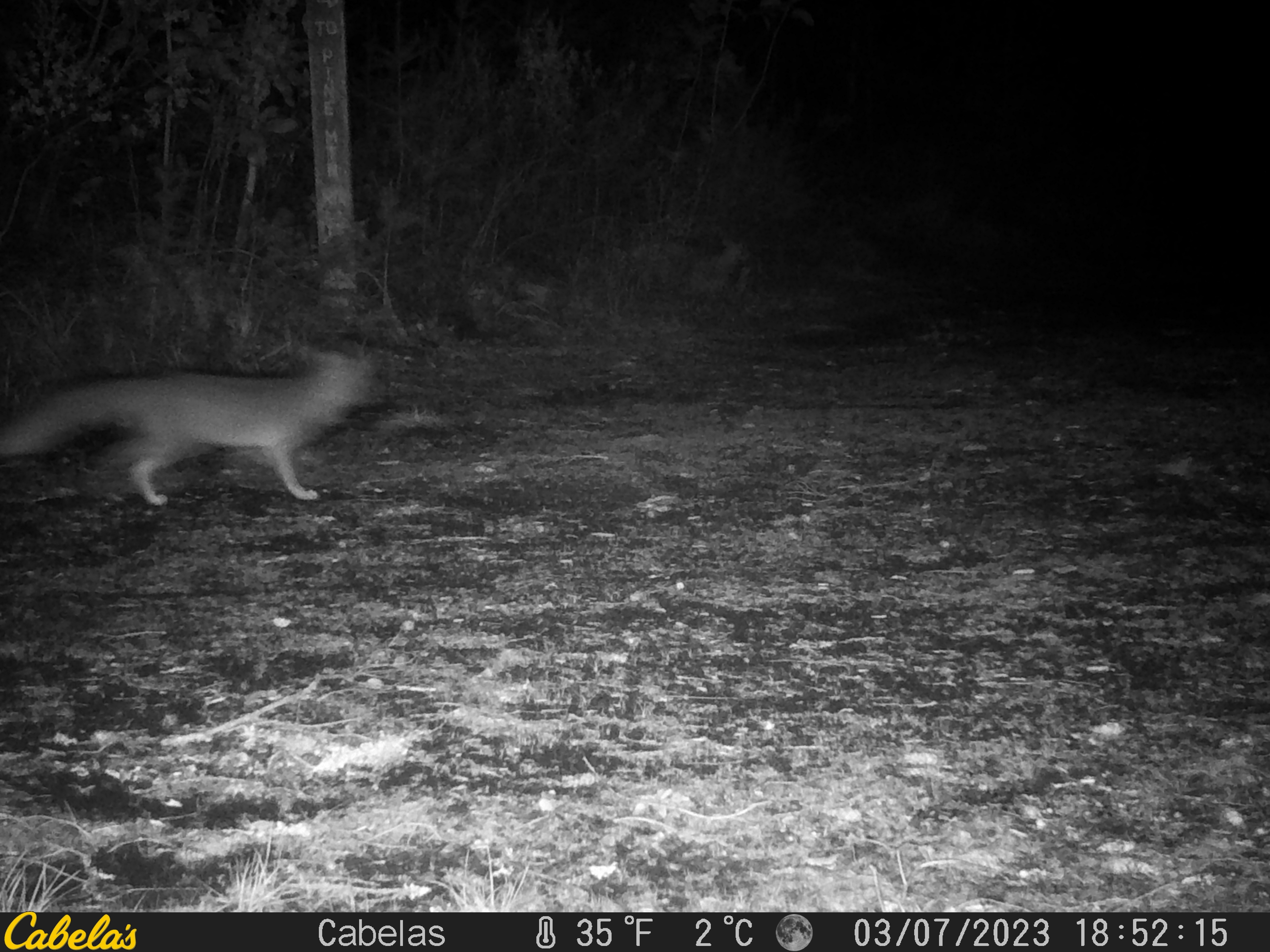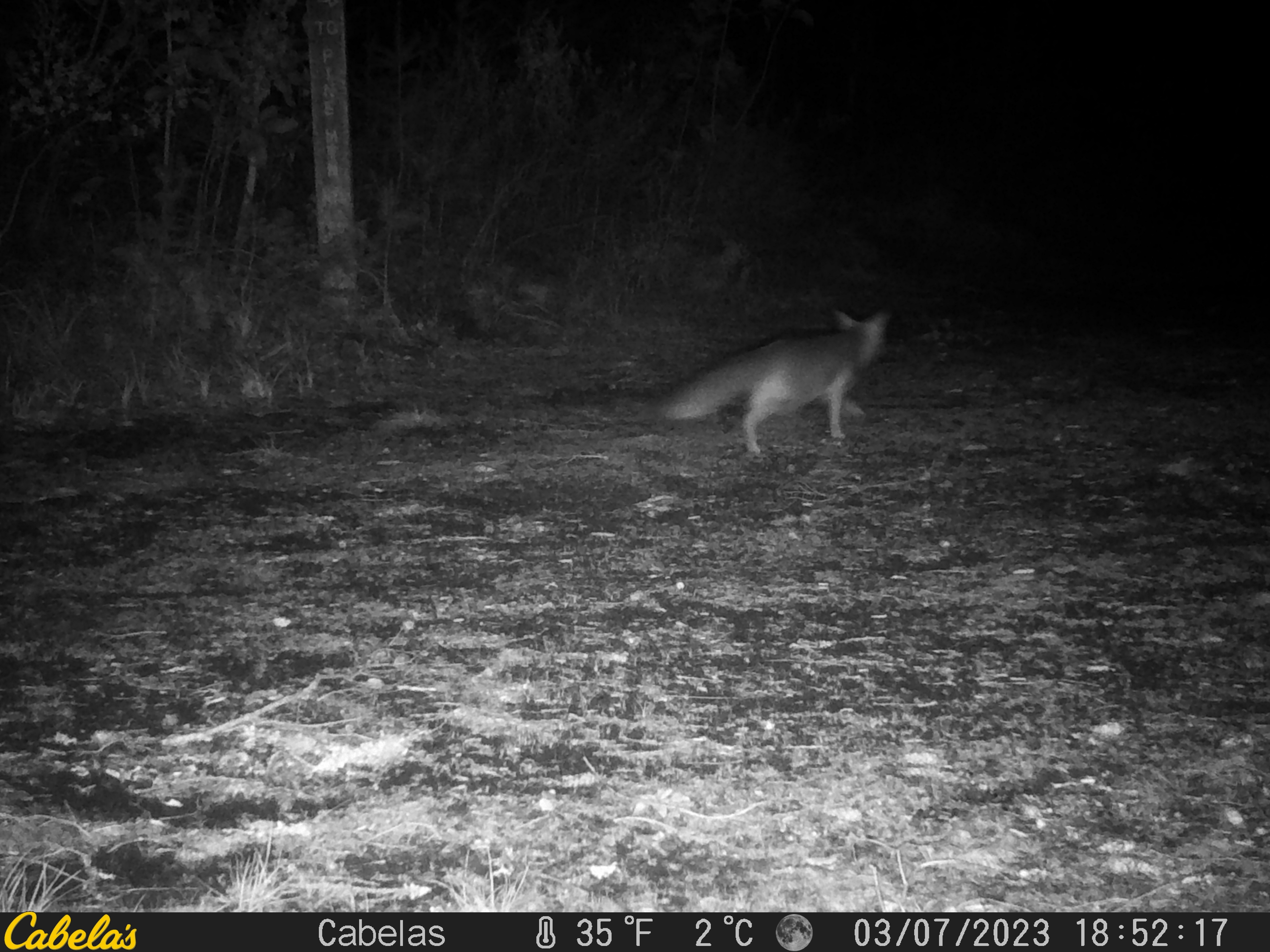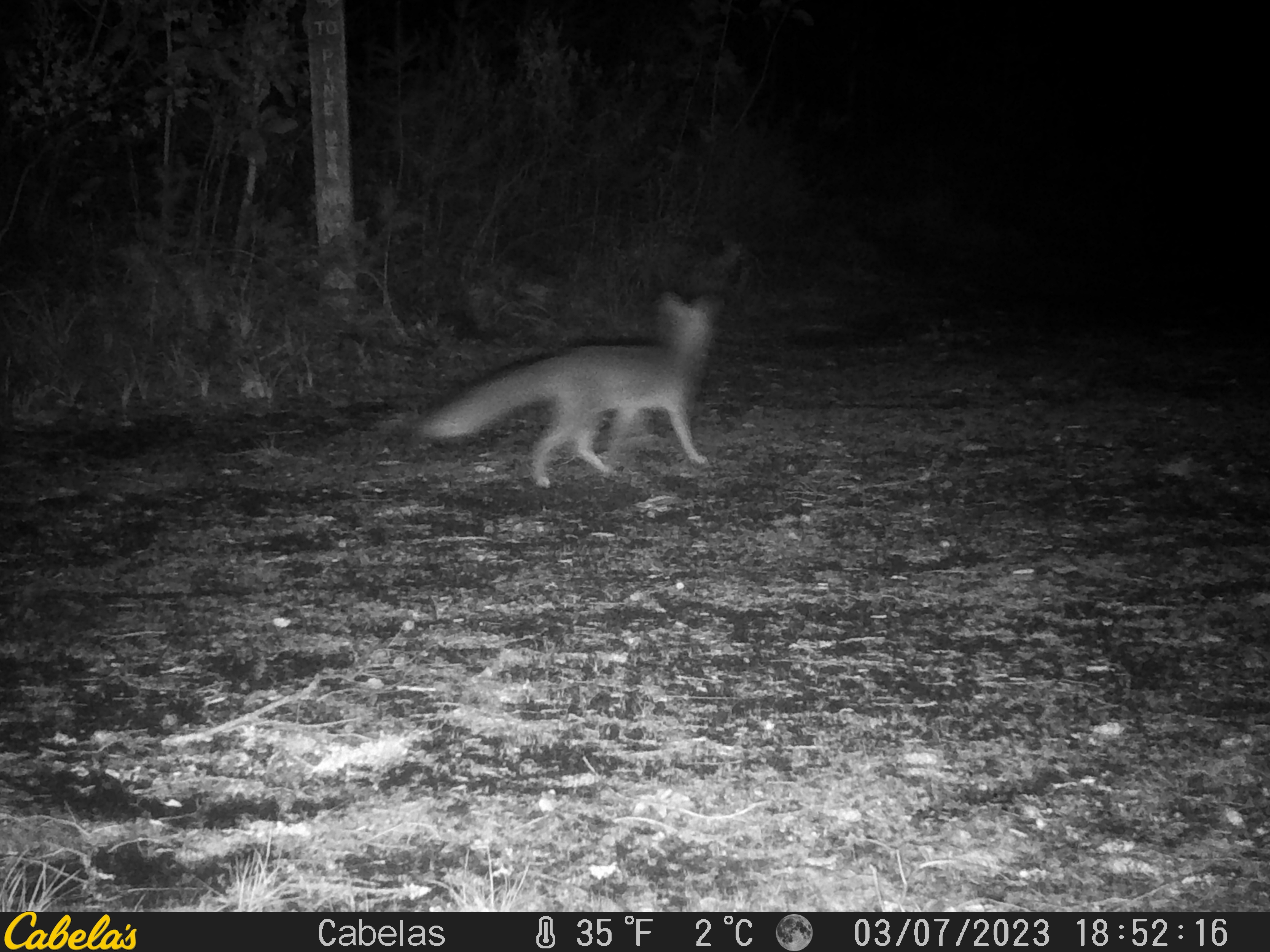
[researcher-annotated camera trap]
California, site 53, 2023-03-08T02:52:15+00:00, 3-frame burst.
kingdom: Animalia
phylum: Chordata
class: Mammalia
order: Carnivora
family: Canidae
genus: Urocyon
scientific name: Urocyon cinereoargenteus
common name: gray fox